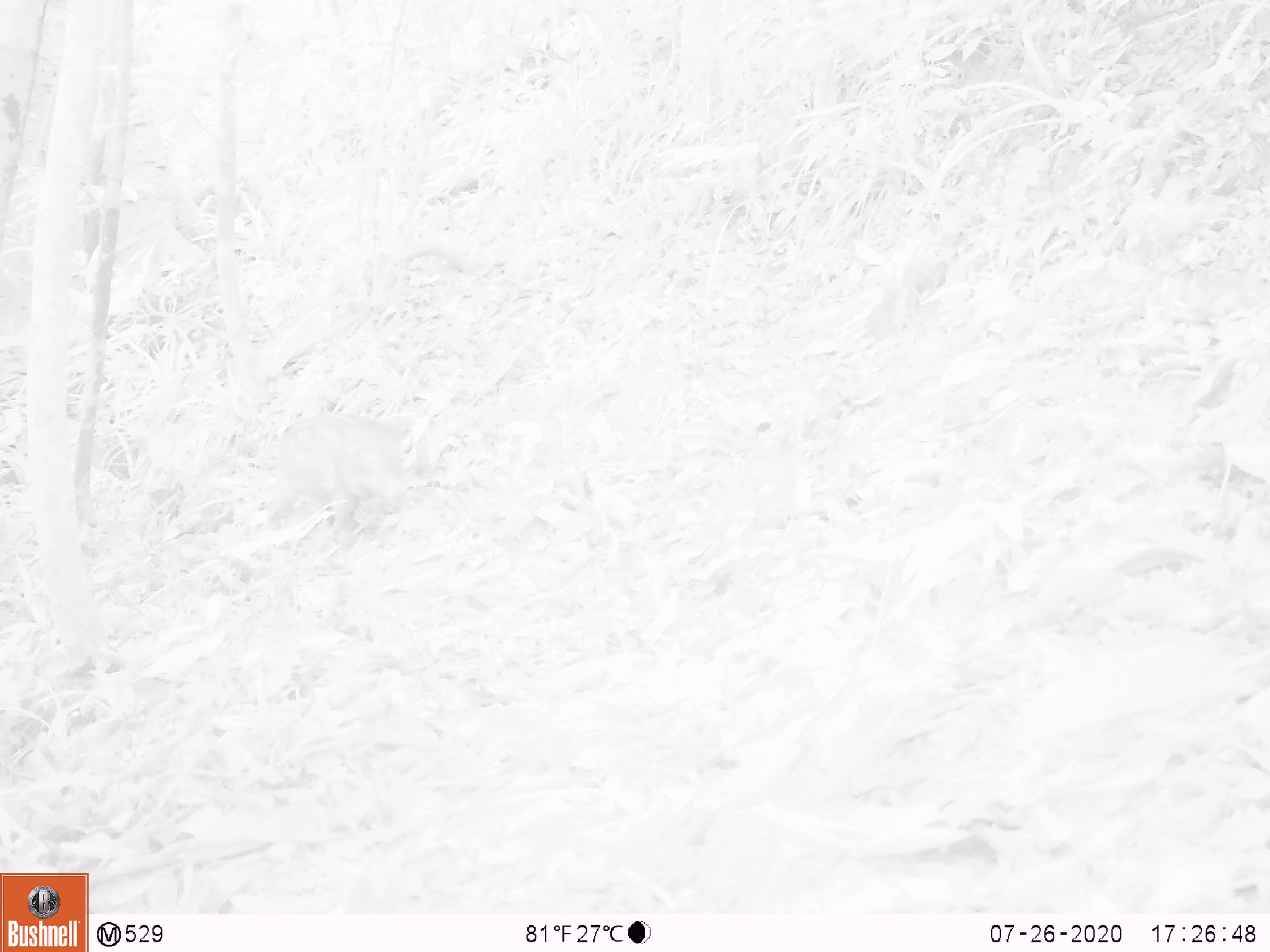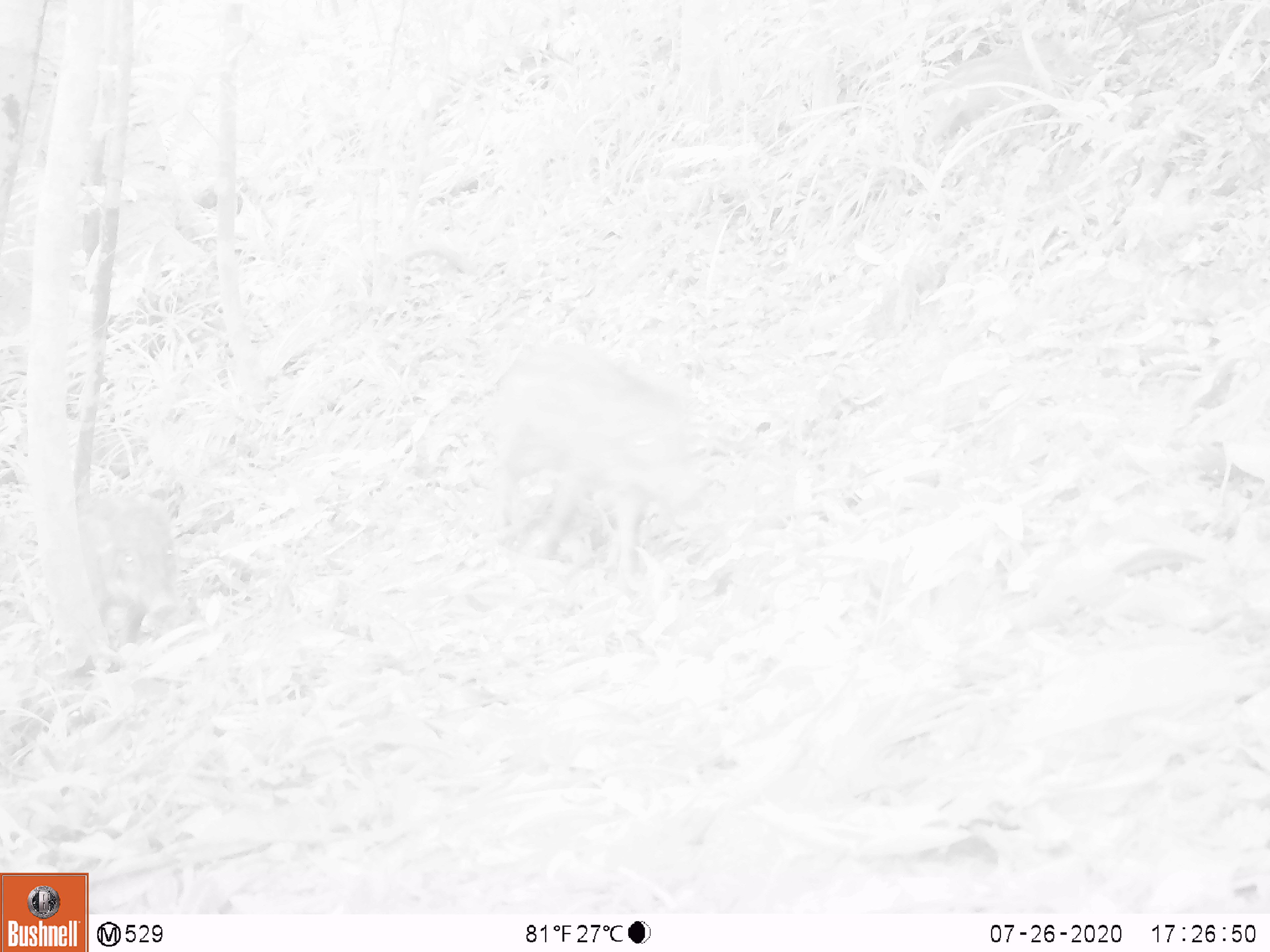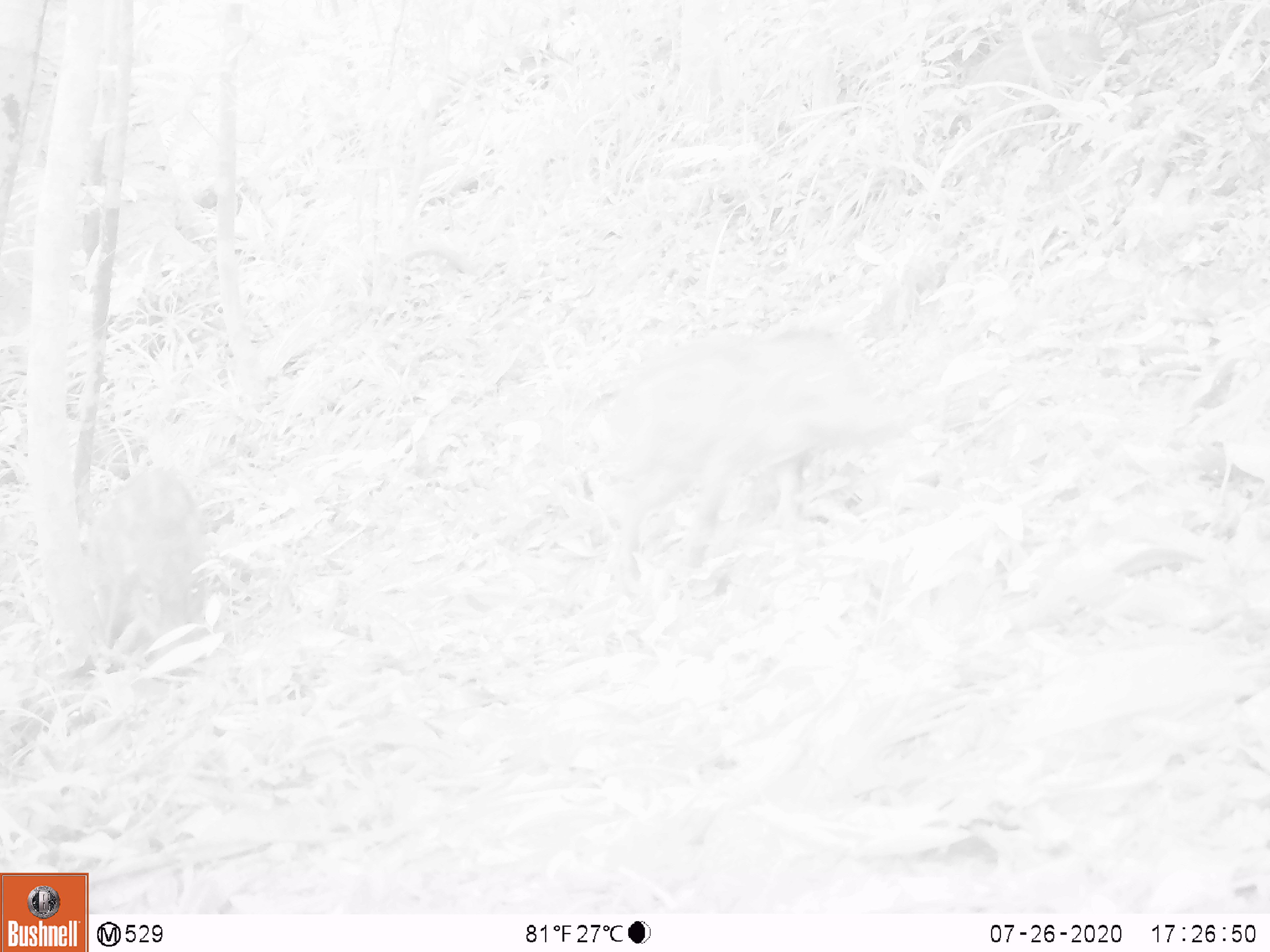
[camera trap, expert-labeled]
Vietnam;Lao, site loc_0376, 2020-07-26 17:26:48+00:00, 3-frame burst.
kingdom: Animalia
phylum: Chordata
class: Mammalia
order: Artiodactyla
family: Suidae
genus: Sus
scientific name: Sus scrofa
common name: eurasian wild pig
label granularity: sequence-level